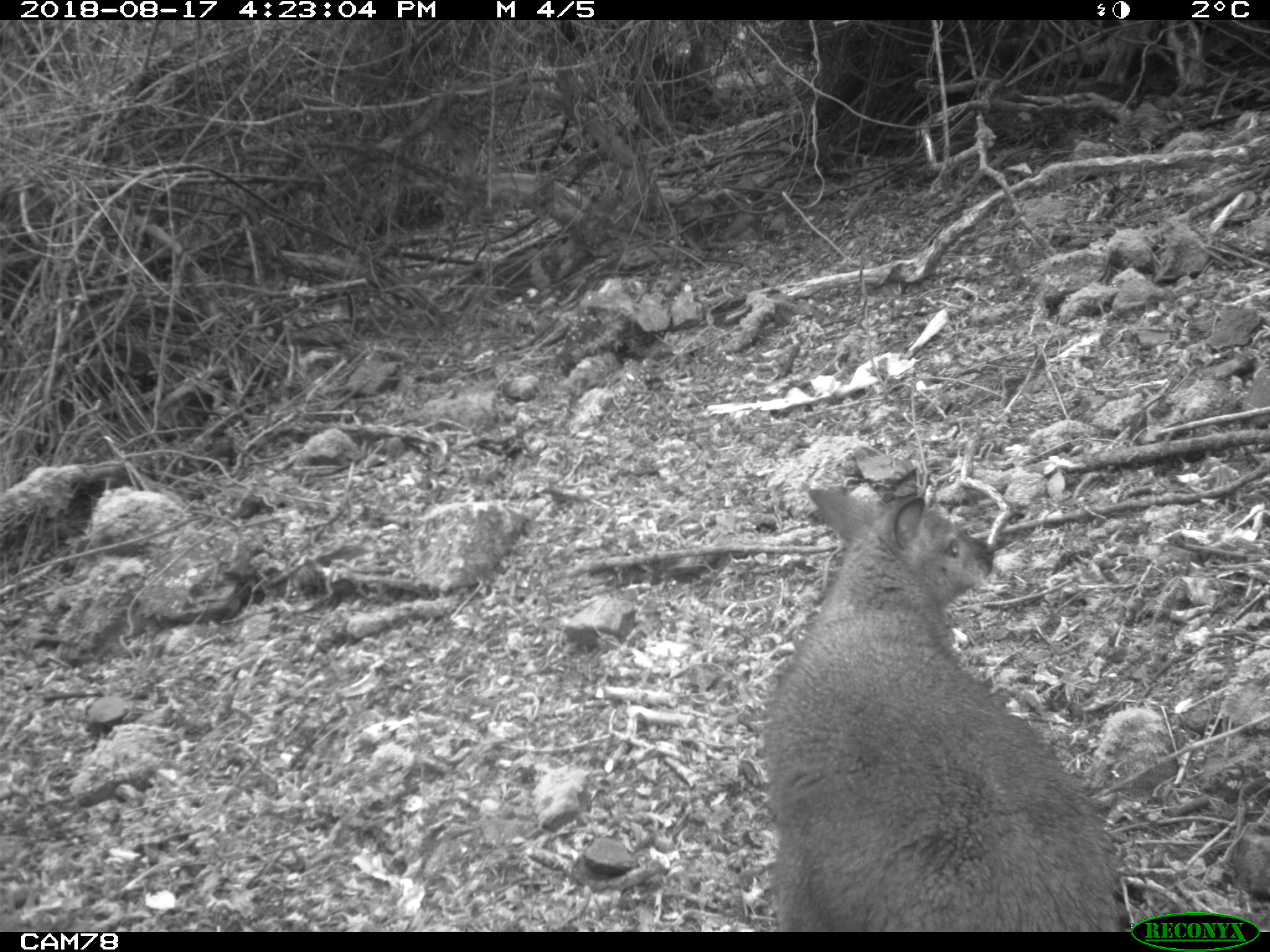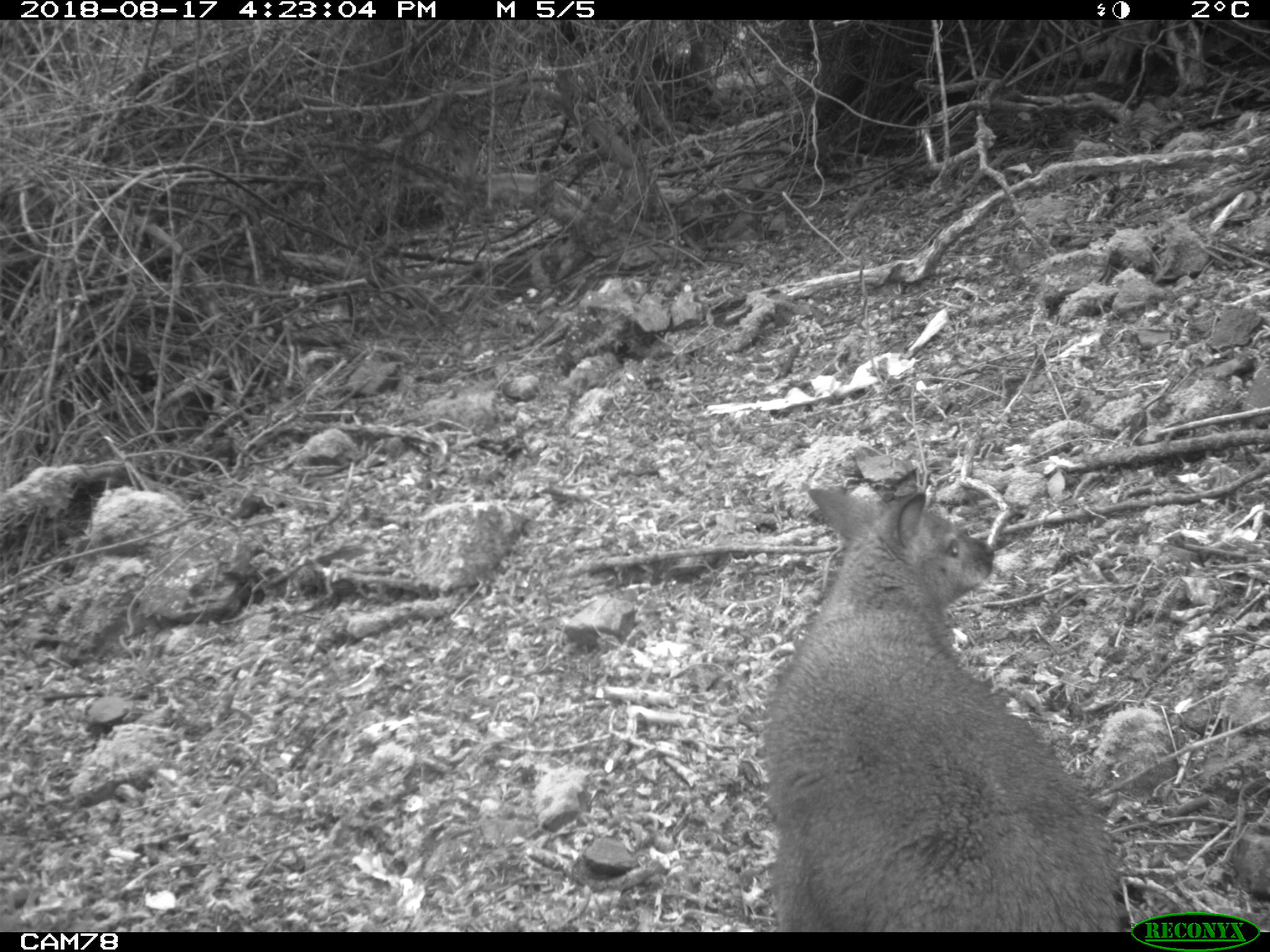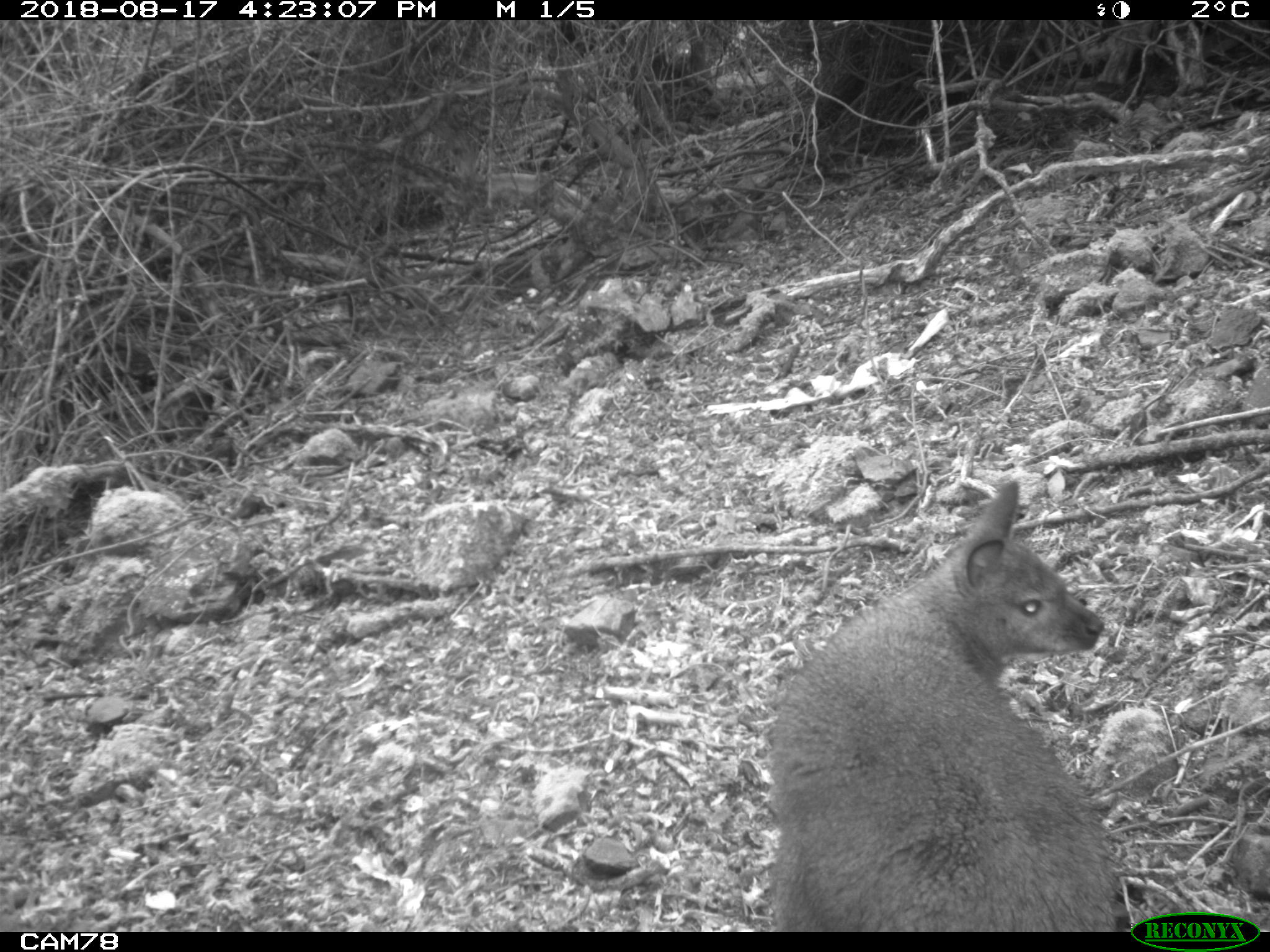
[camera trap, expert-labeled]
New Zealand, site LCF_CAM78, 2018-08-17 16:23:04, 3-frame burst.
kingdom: Animalia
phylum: Chordata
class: Mammalia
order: Diprotodontia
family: Macropodidae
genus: Notamacropus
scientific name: Notamacropus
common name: wallaby